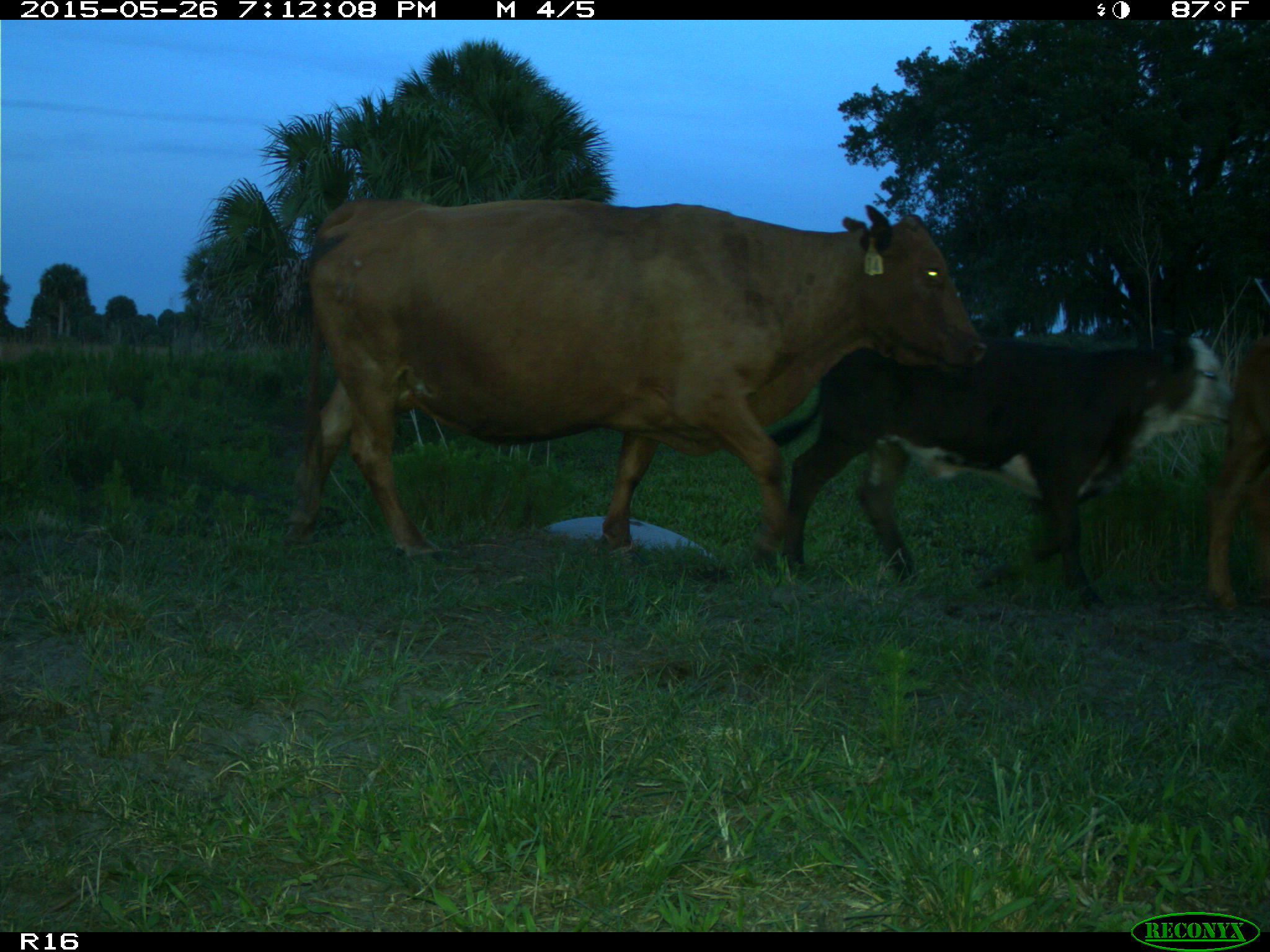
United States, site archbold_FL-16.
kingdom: Animalia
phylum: Chordata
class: Mammalia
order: Artiodactyla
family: Bovidae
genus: Bos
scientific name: Bos taurus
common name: domestic cow